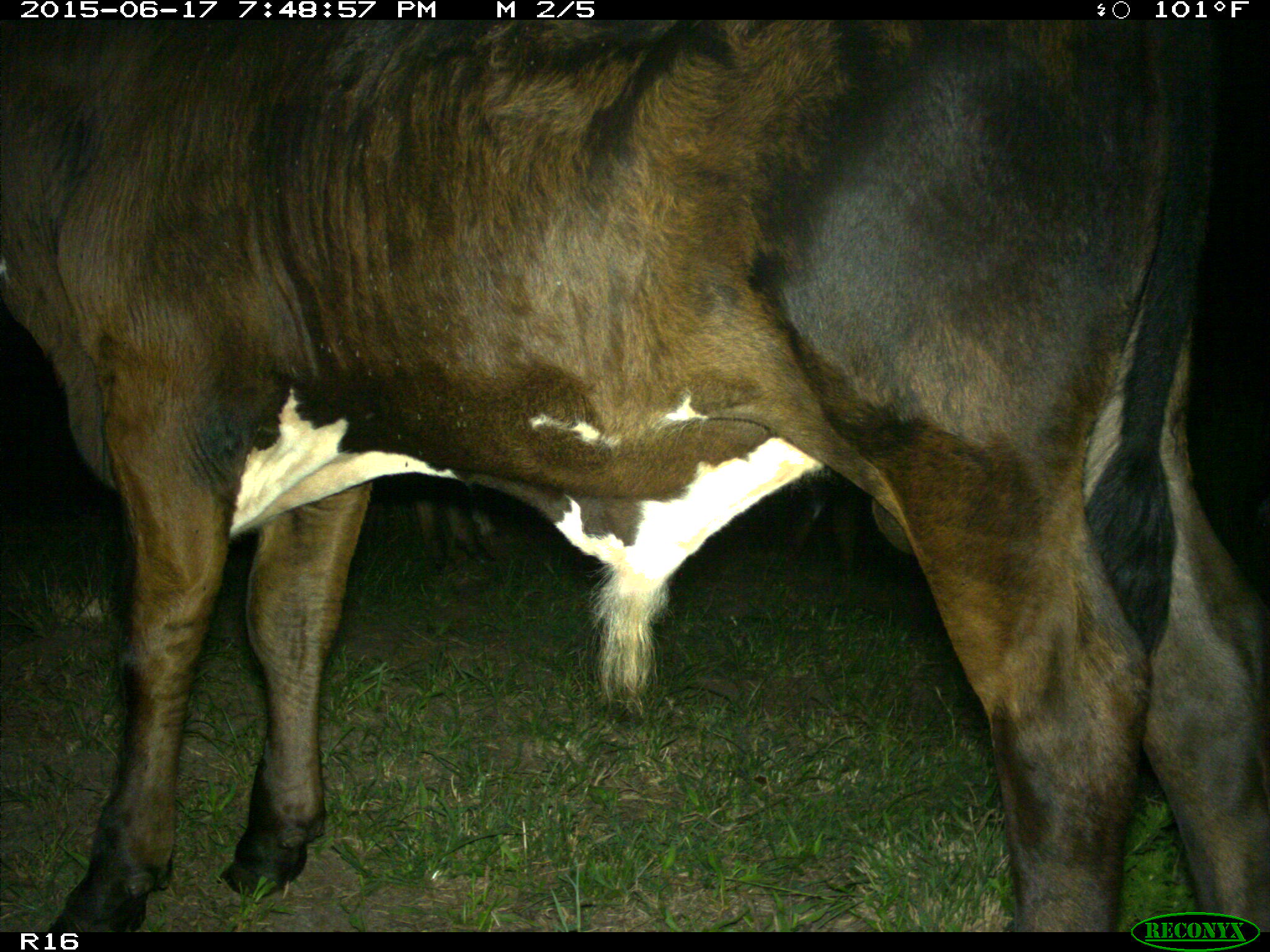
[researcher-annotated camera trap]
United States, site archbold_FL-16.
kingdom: Animalia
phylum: Chordata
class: Mammalia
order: Artiodactyla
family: Bovidae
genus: Bos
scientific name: Bos taurus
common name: domestic cow